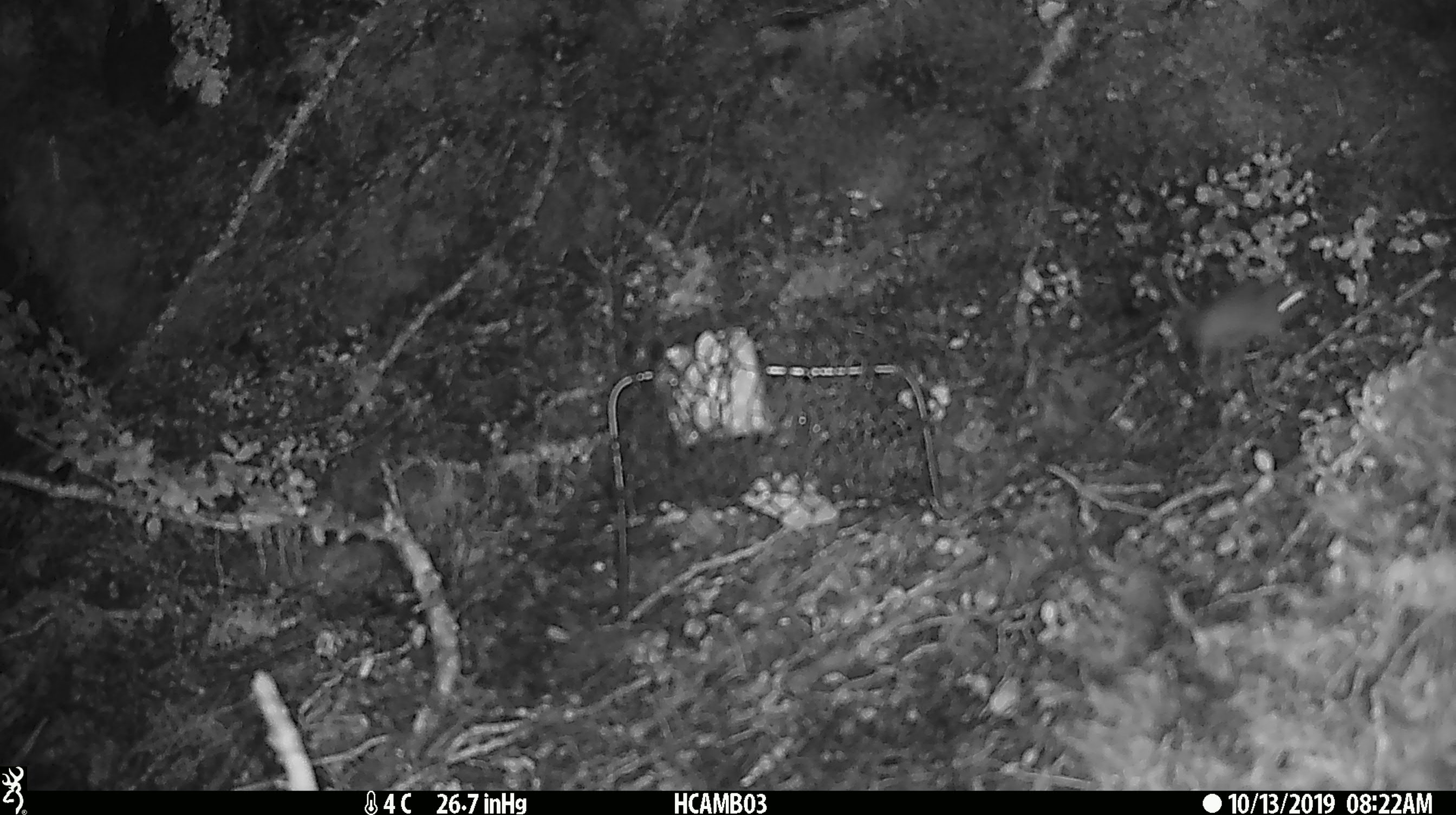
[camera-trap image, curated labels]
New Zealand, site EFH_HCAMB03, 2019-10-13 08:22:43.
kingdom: Animalia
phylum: Chordata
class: Mammalia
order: Rodentia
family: Muridae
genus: Mus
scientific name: Mus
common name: mouse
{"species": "mouse (Mus)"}